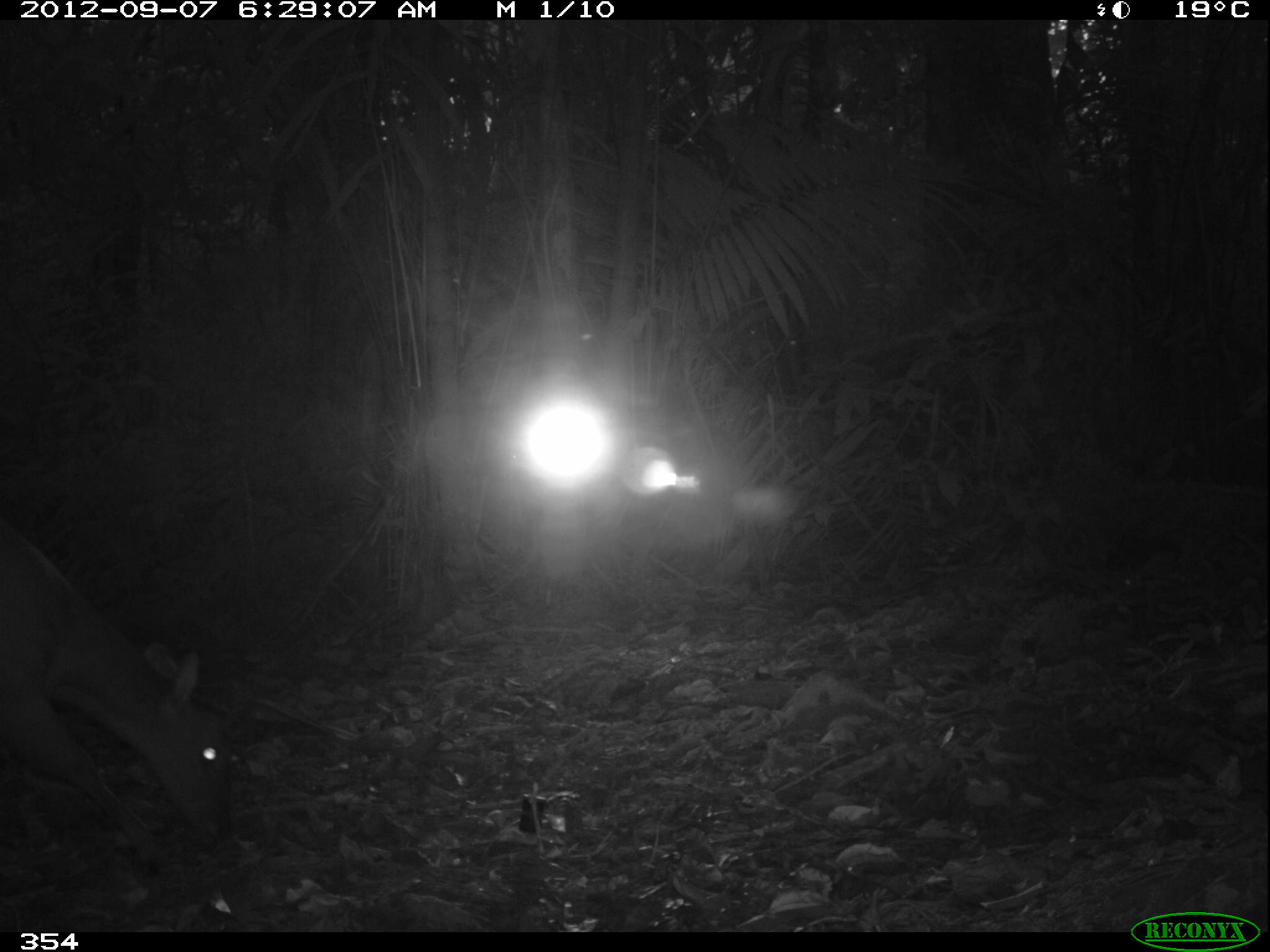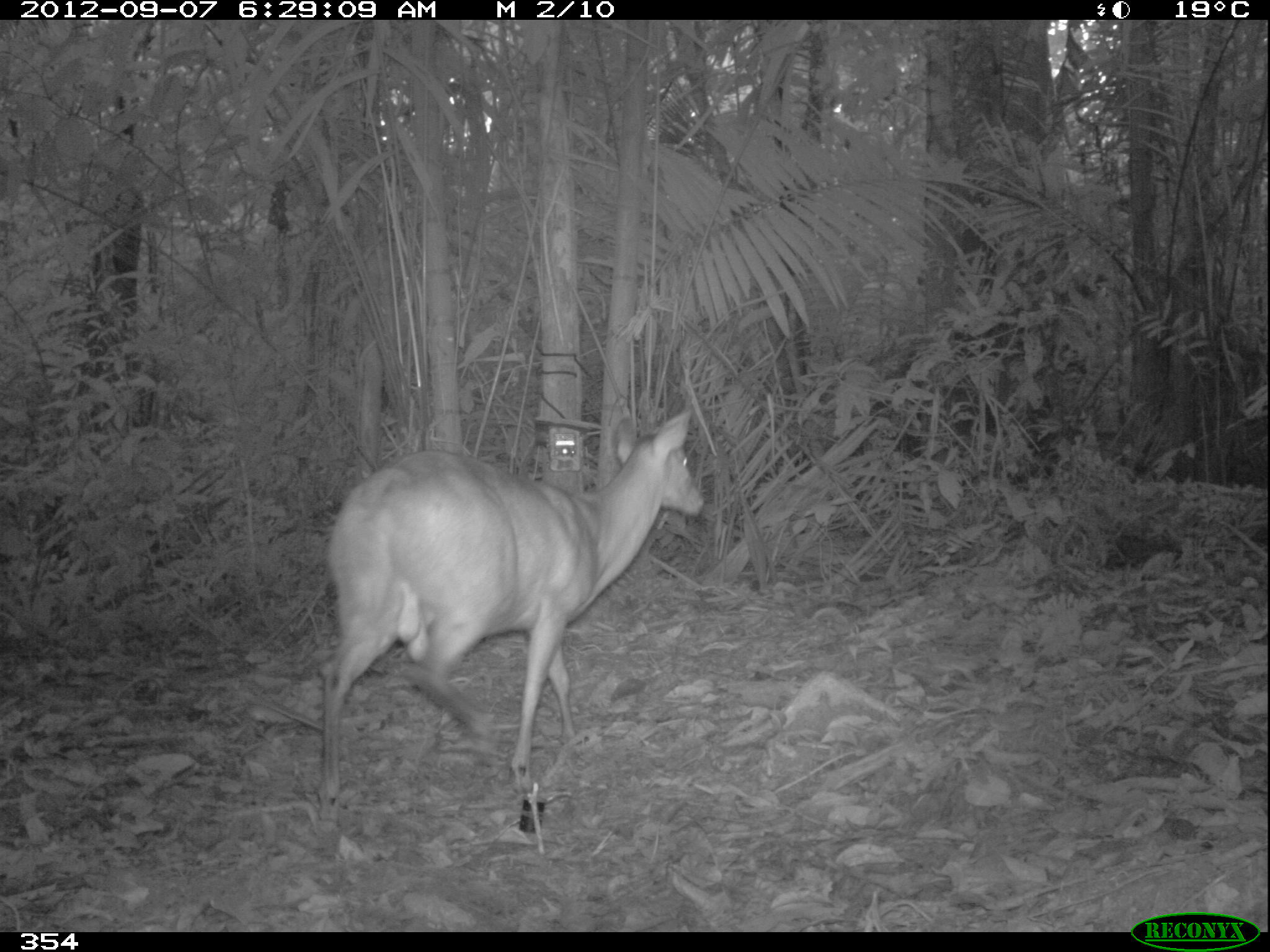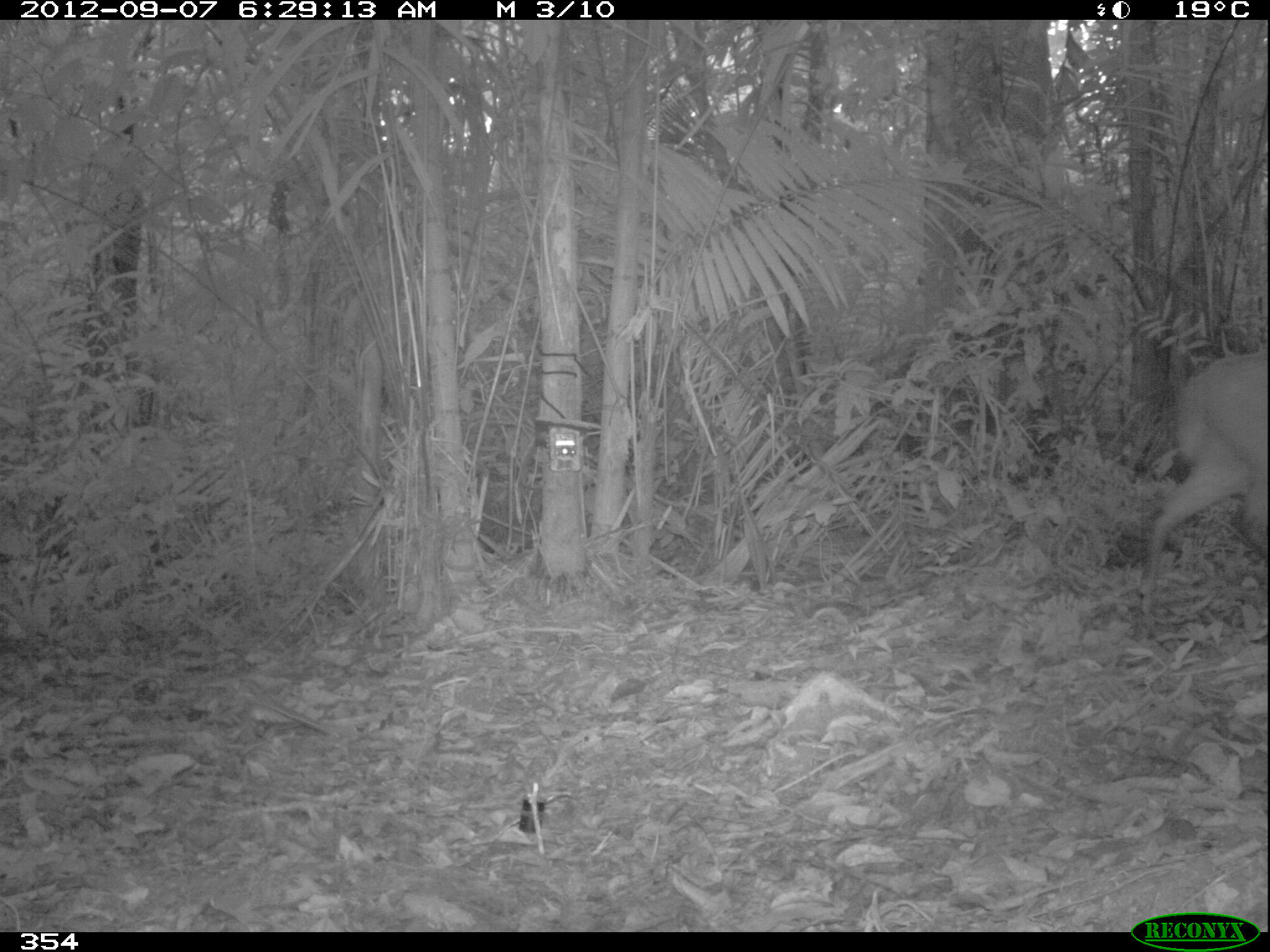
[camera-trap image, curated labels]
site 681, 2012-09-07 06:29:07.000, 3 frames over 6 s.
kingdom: Animalia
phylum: Chordata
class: Mammalia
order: Artiodactyla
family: Cervidae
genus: Mazama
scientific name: Mazama americana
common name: red brocket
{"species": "Mazama americana (red brocket)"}